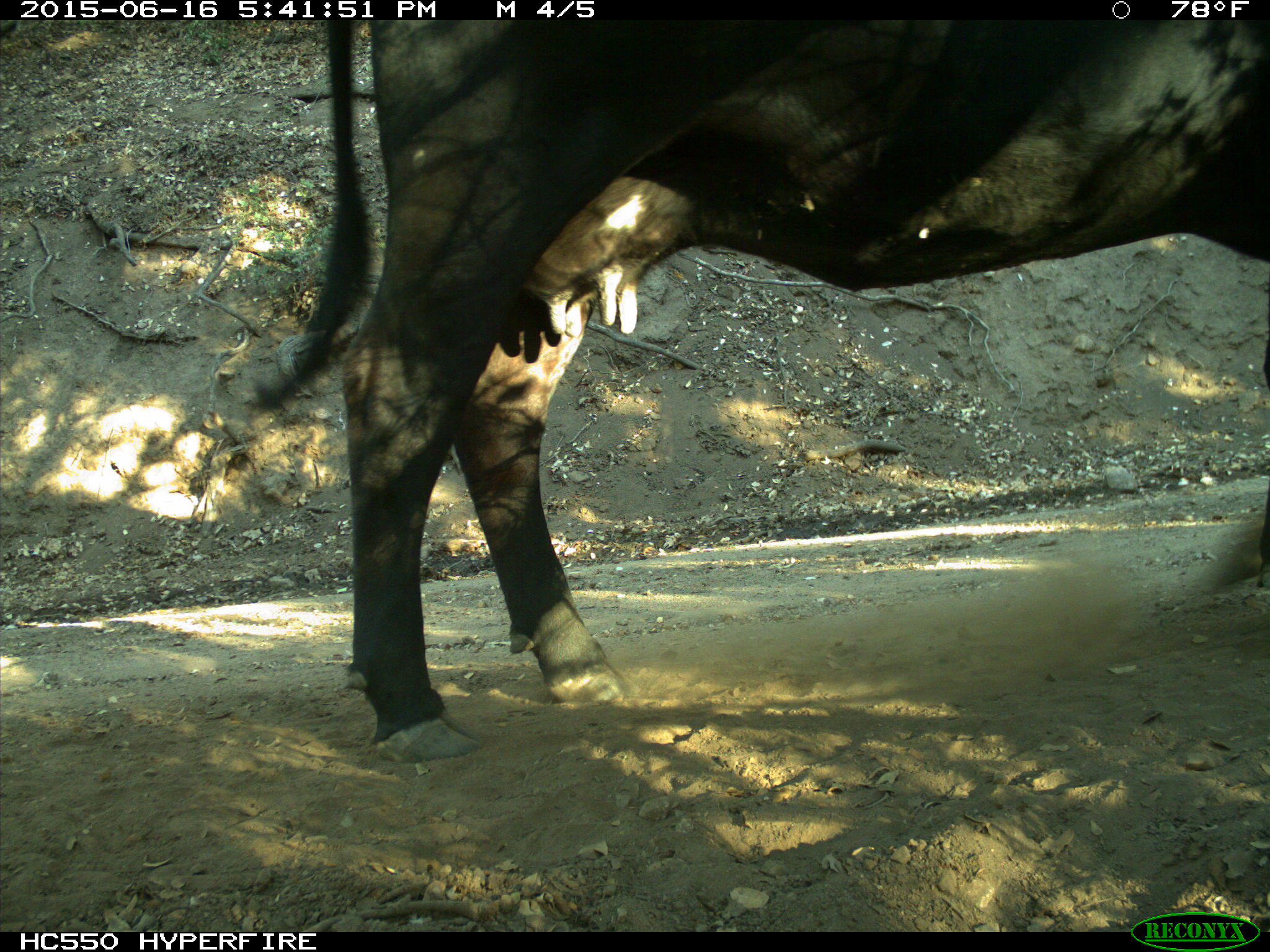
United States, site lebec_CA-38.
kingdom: Animalia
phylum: Chordata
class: Mammalia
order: Artiodactyla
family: Bovidae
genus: Bos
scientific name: Bos taurus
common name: domestic cow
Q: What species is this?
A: Bos taurus (domestic cow).